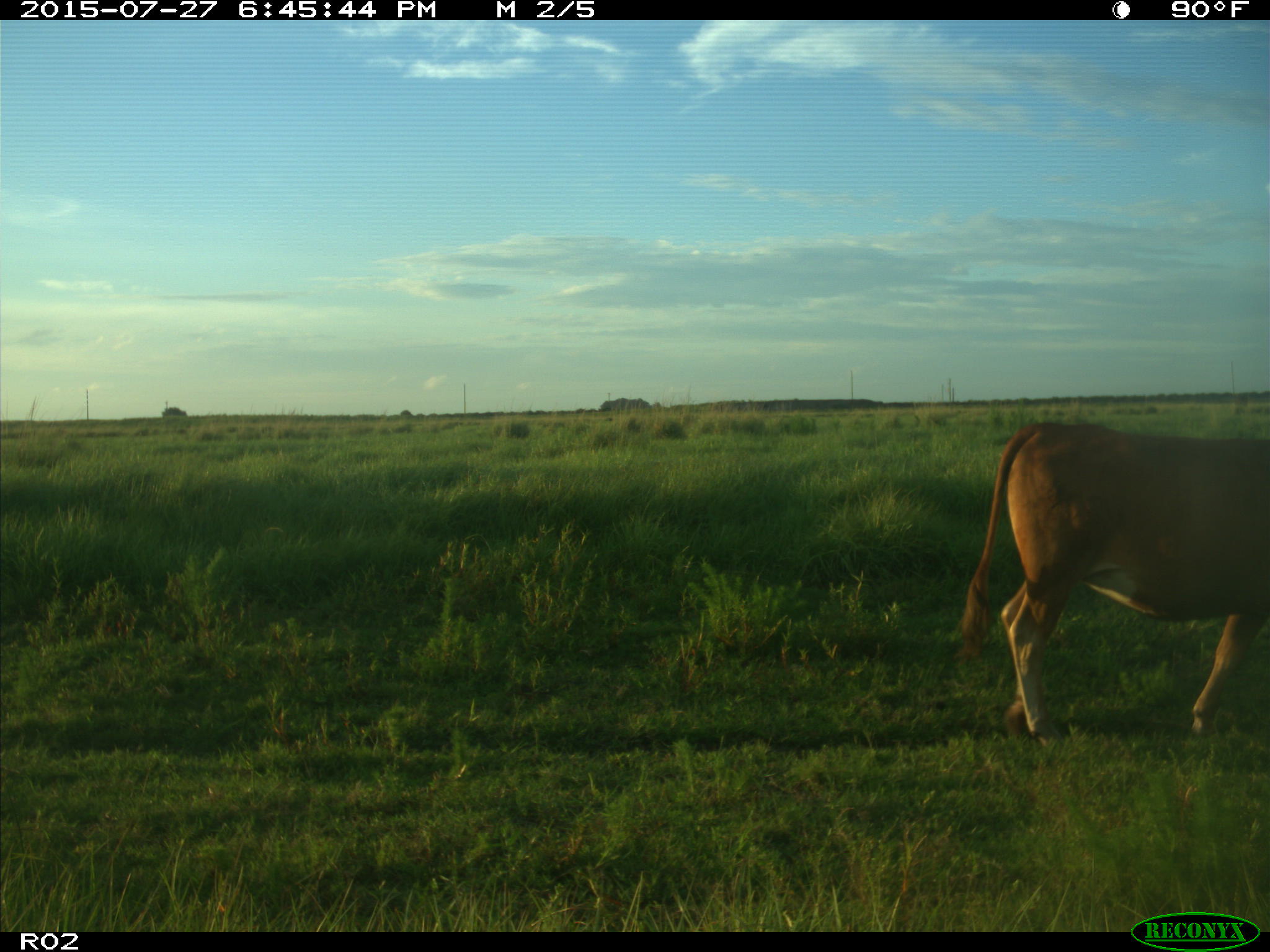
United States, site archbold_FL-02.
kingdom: Animalia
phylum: Chordata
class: Mammalia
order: Artiodactyla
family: Bovidae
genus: Bos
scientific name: Bos taurus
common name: domestic cow